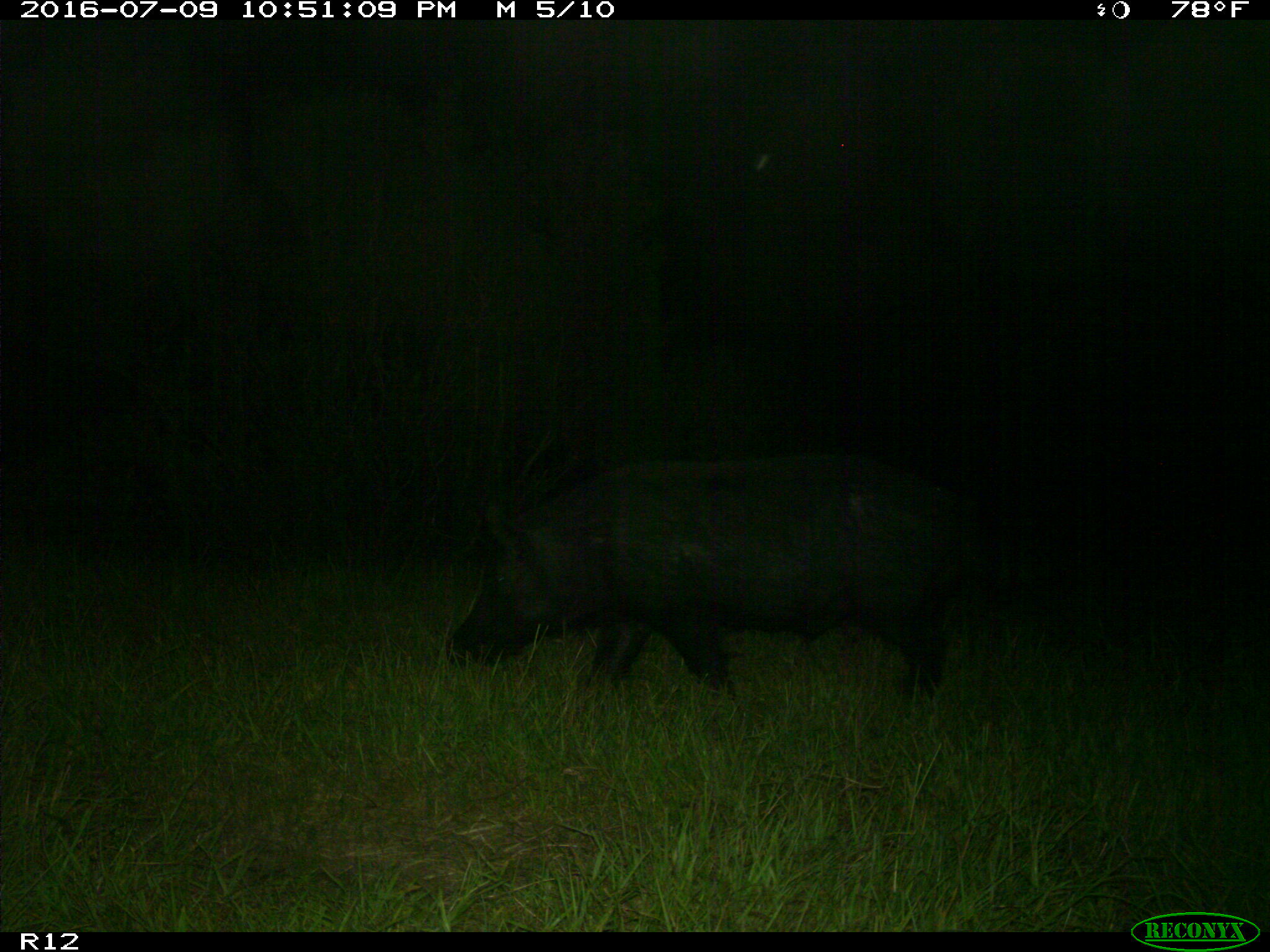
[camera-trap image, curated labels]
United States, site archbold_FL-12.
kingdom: Animalia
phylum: Chordata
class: Mammalia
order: Artiodactyla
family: Suidae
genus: Sus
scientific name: Sus scrofa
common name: wild boar